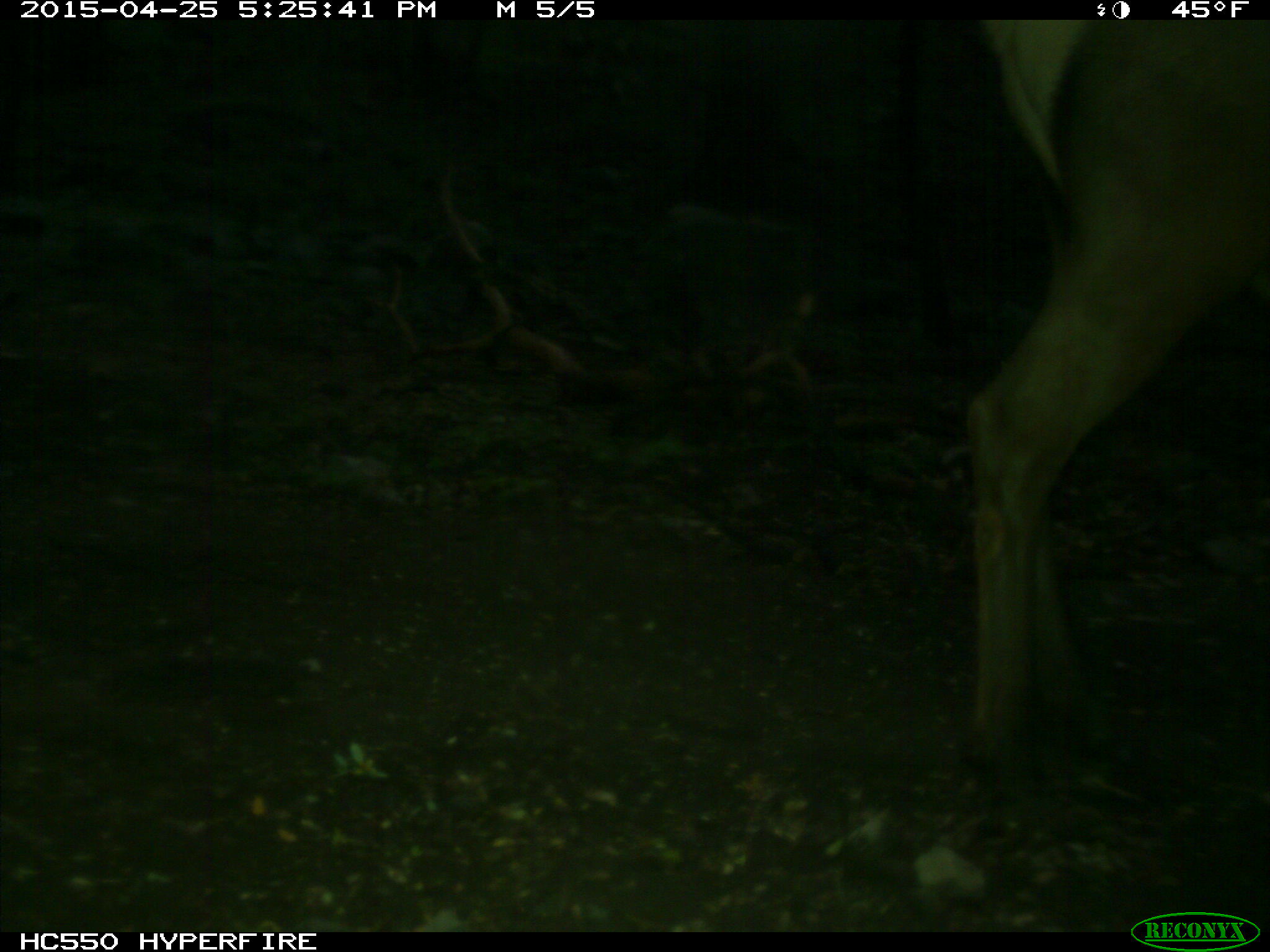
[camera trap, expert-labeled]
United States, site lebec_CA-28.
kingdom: Animalia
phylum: Chordata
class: Mammalia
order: Artiodactyla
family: Cervidae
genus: Cervus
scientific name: Cervus canadensis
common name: elk